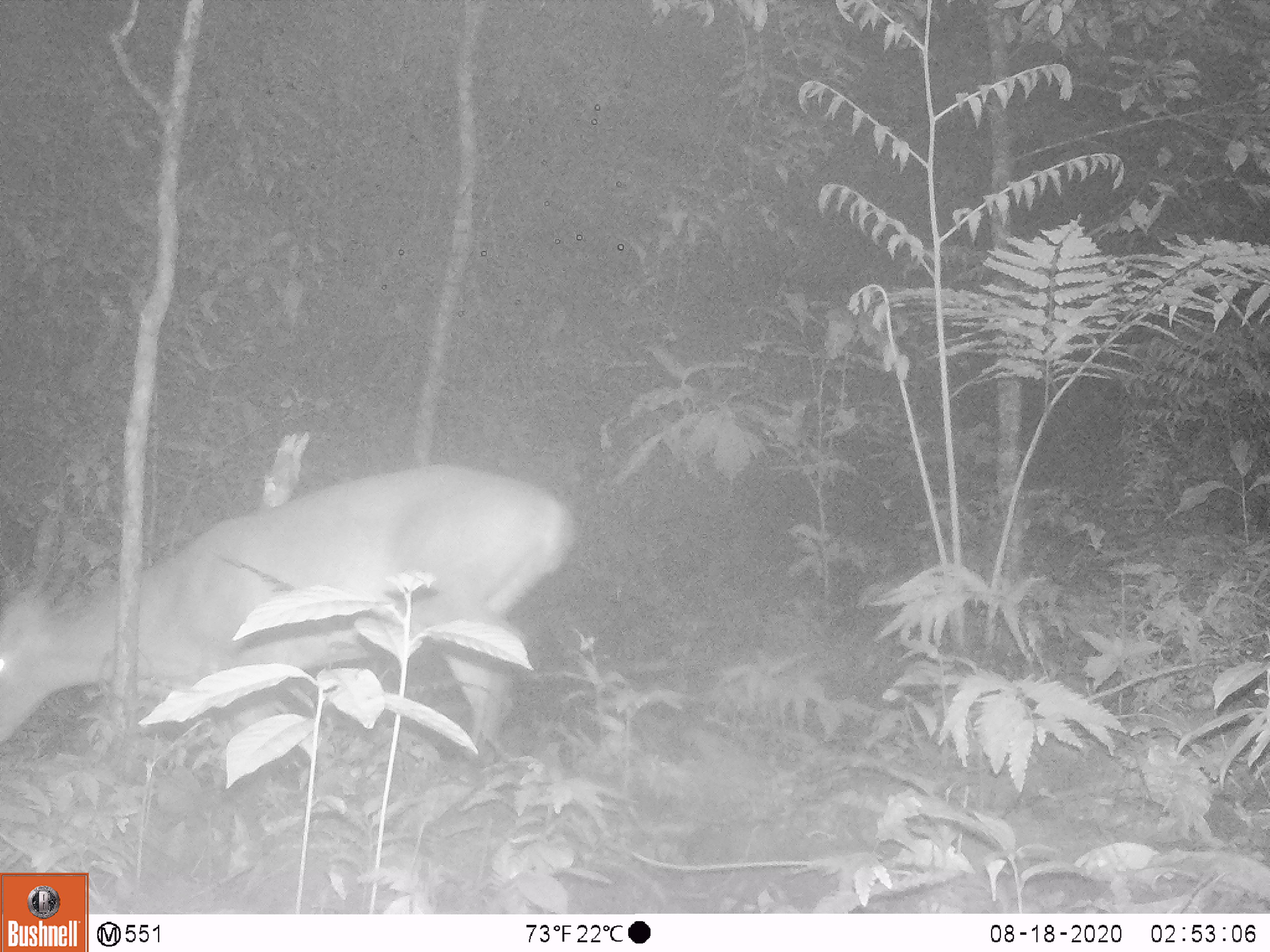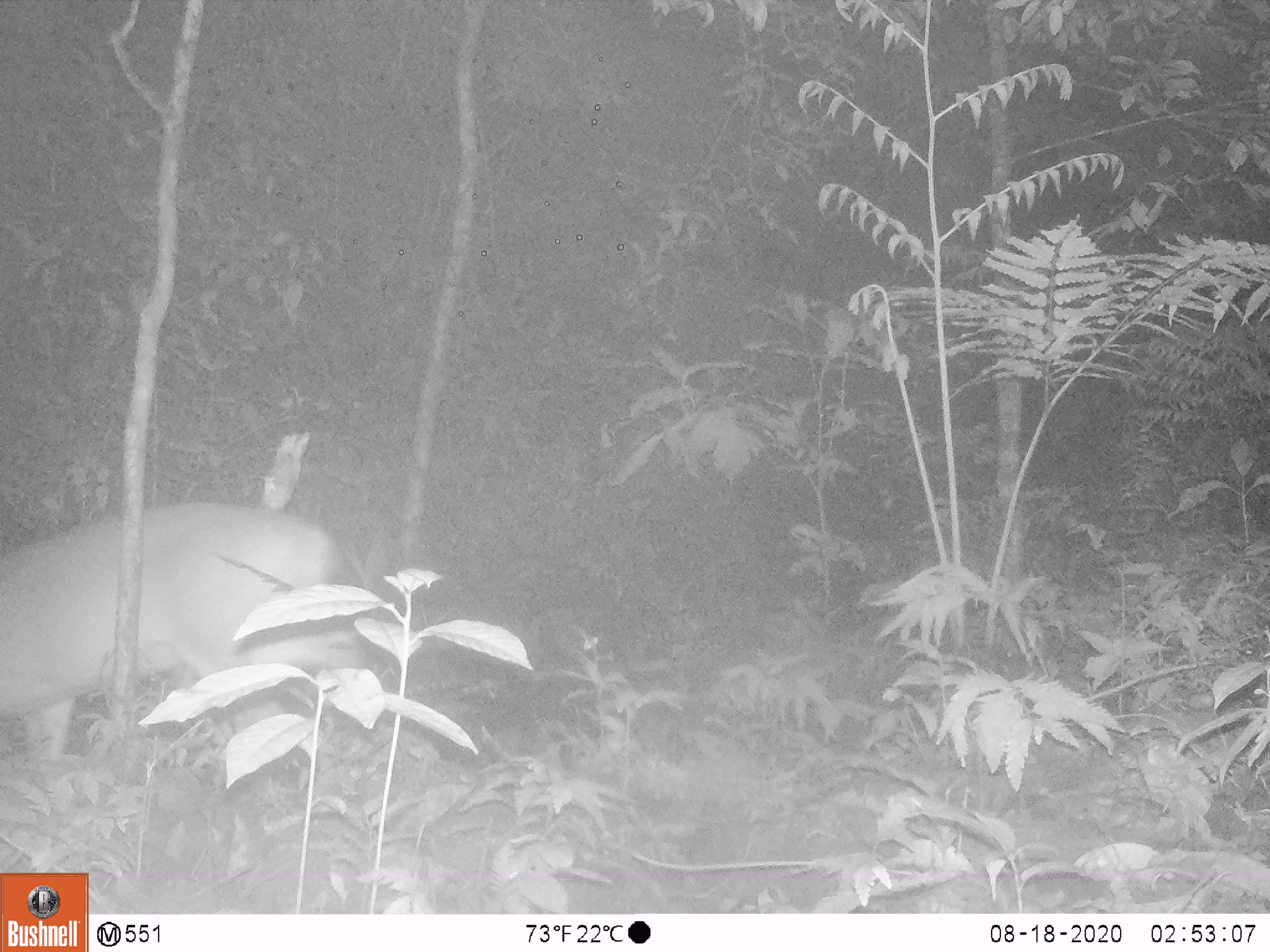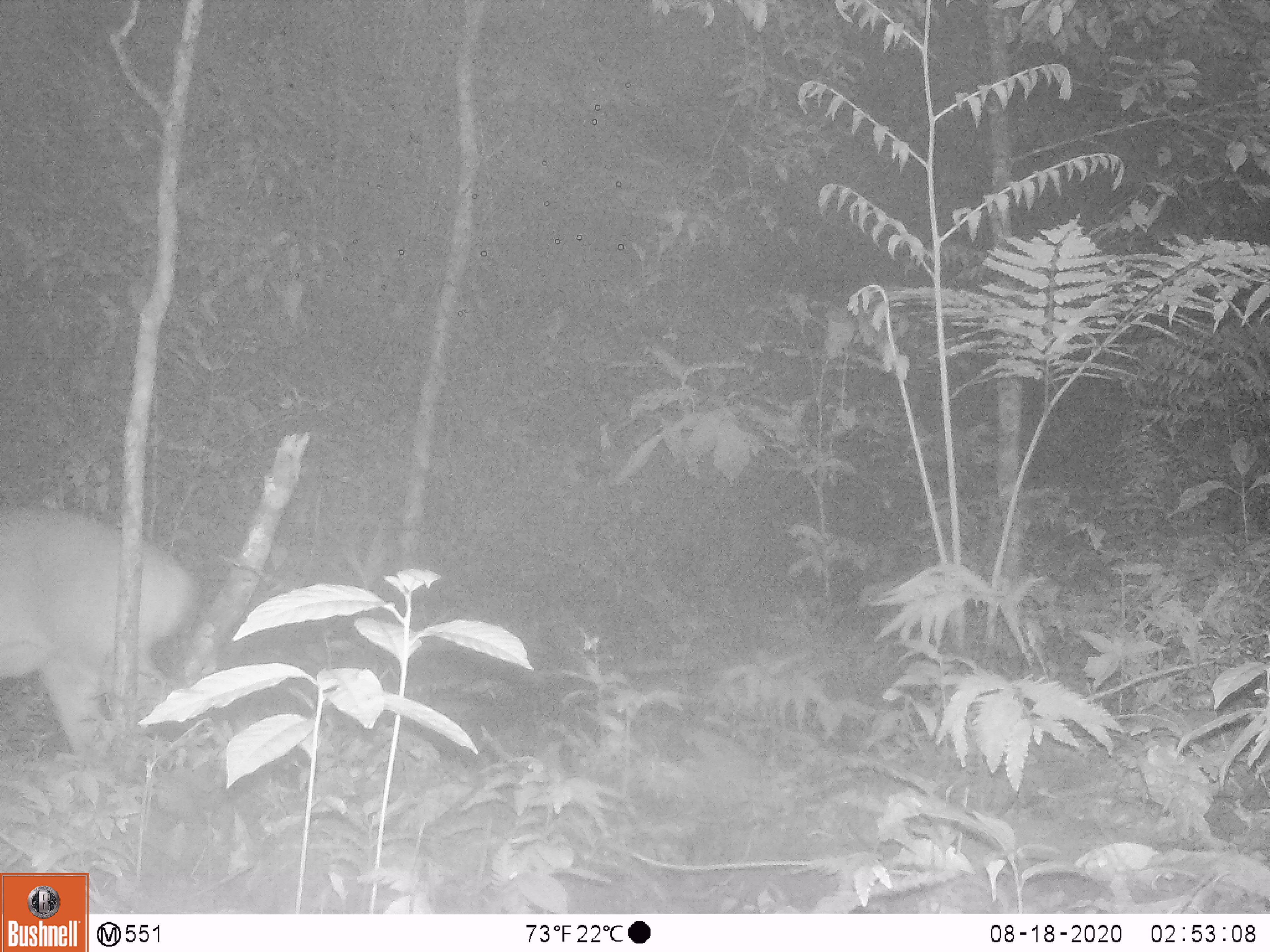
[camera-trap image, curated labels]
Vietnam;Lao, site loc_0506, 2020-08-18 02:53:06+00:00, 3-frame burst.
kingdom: Animalia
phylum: Chordata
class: Mammalia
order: Artiodactyla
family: Cervidae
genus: Muntiacus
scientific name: Muntiacus vuquangensis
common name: large-antlered muntjac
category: large antlered muntjac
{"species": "large antlered muntjac (large-antlered muntjac) (Muntiacus vuquangensis)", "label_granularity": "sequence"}